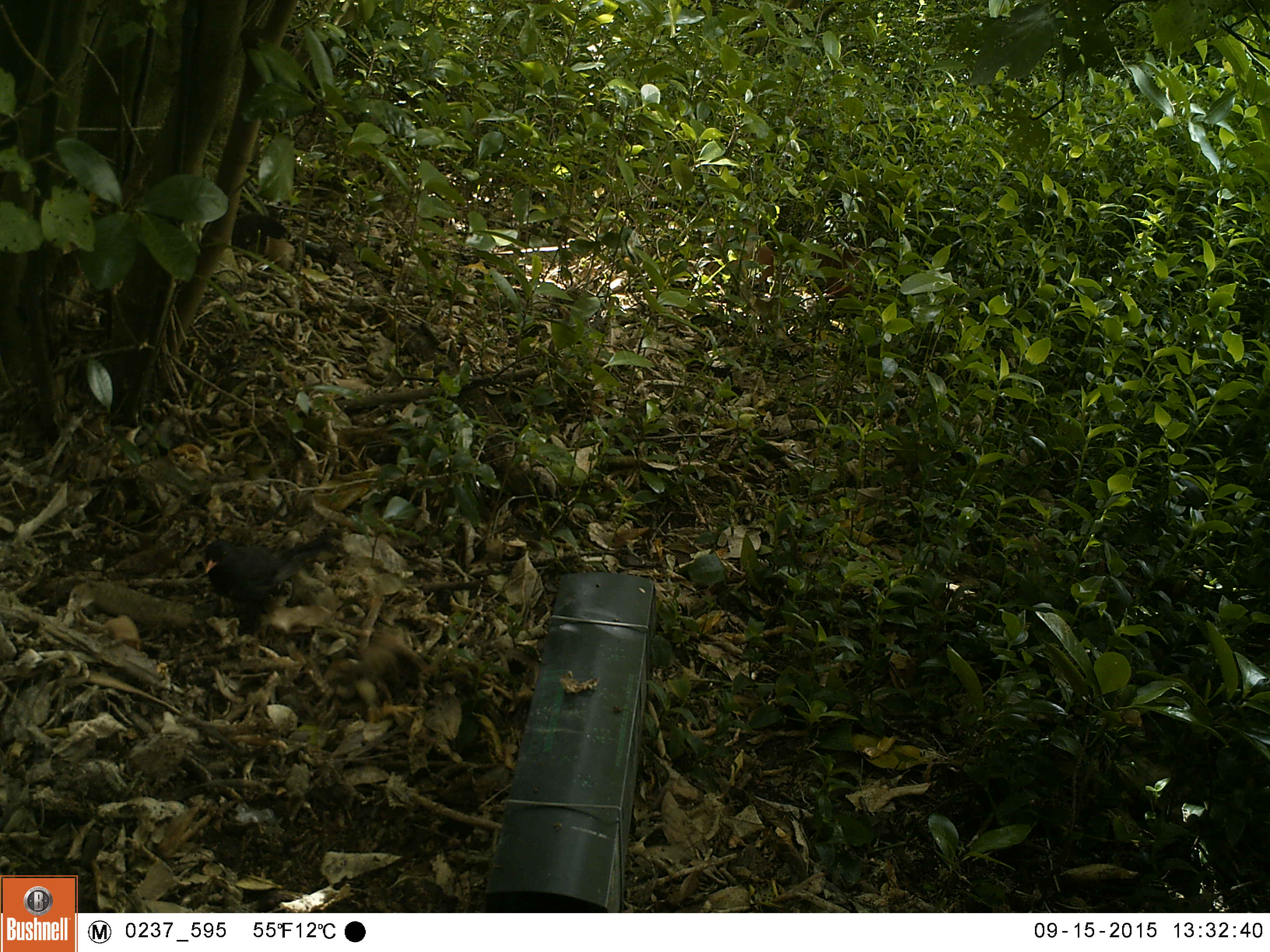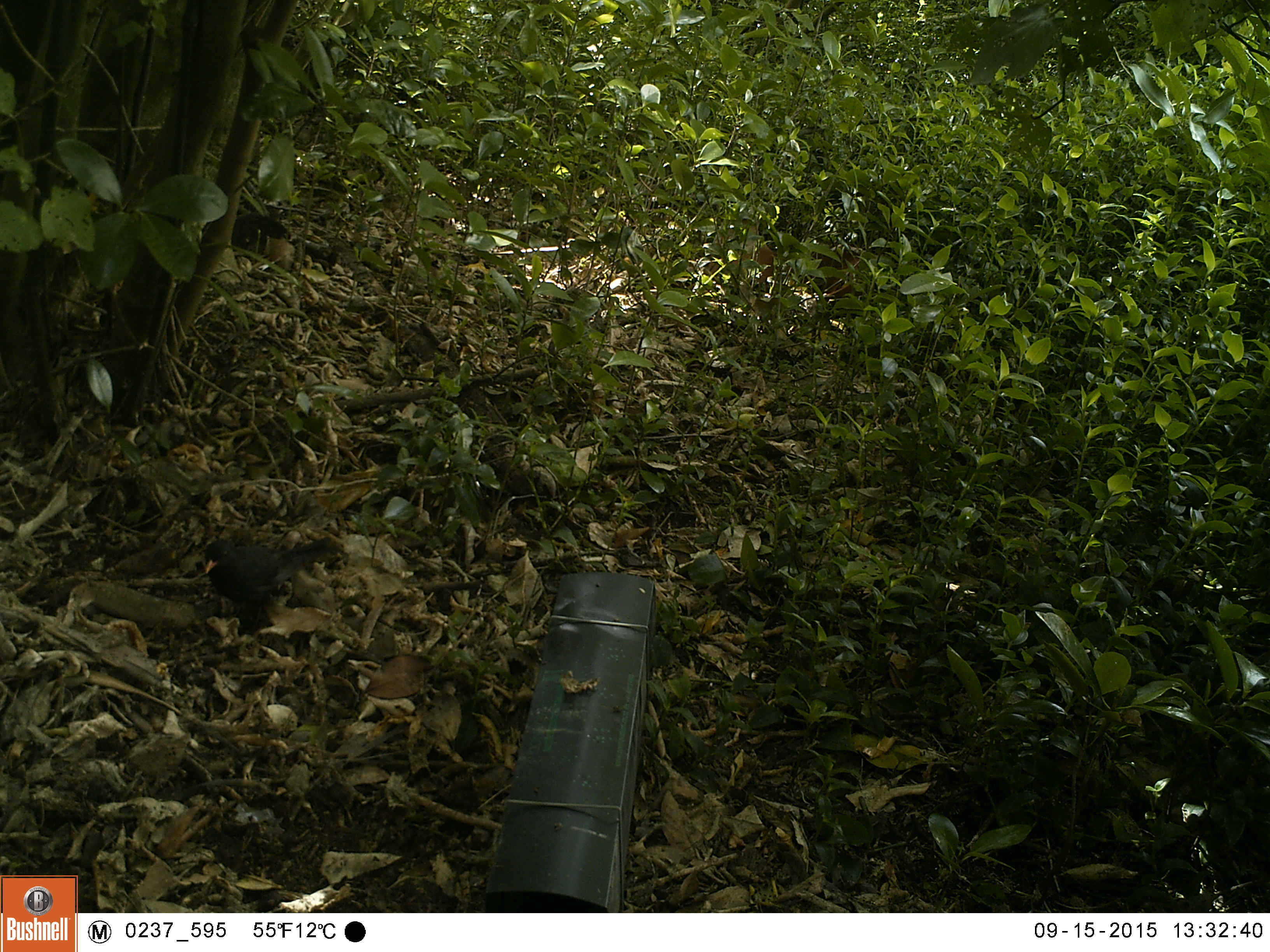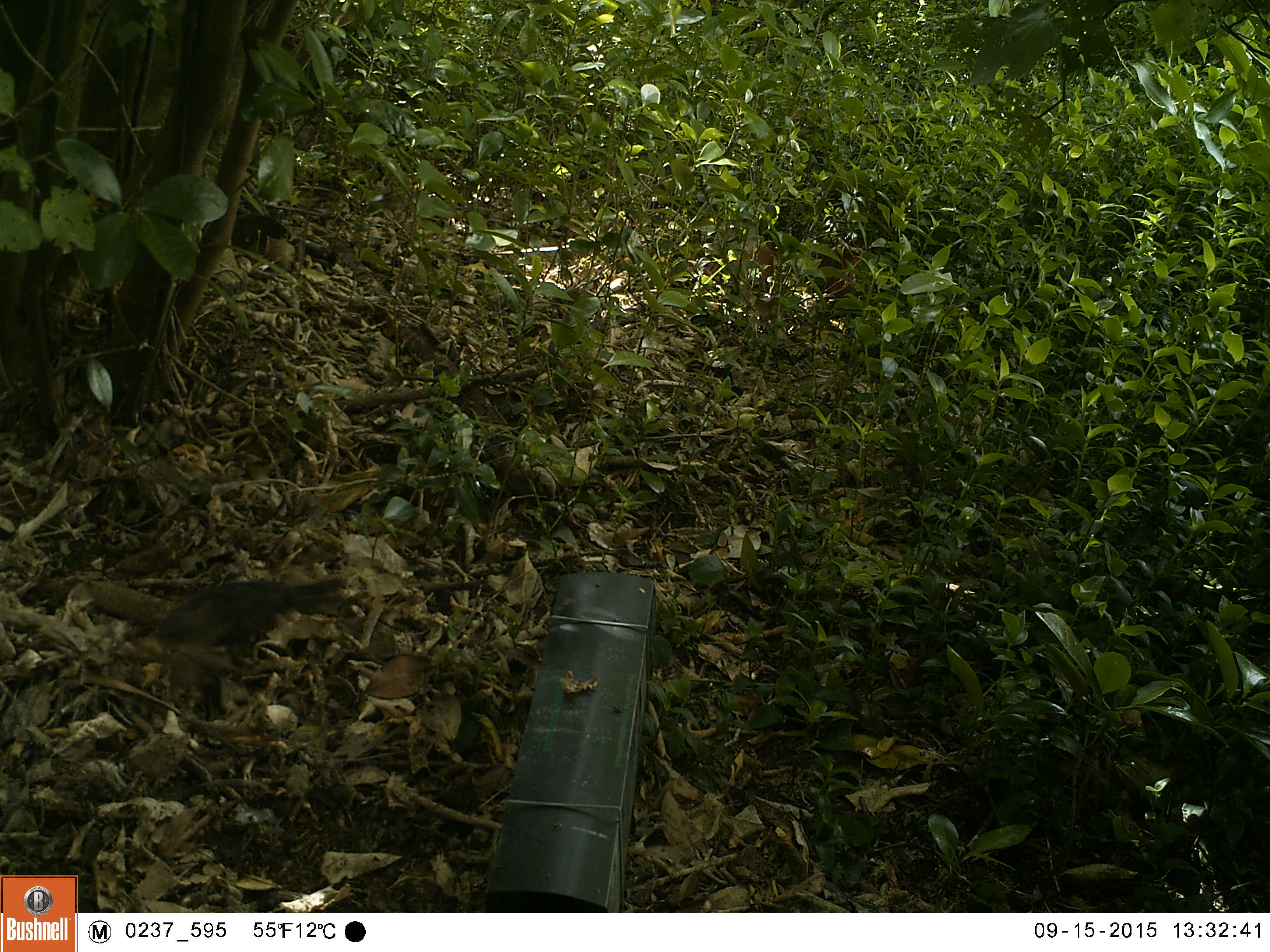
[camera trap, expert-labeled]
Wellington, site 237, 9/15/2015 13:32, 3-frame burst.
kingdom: Animalia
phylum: Chordata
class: Aves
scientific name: Aves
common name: bird